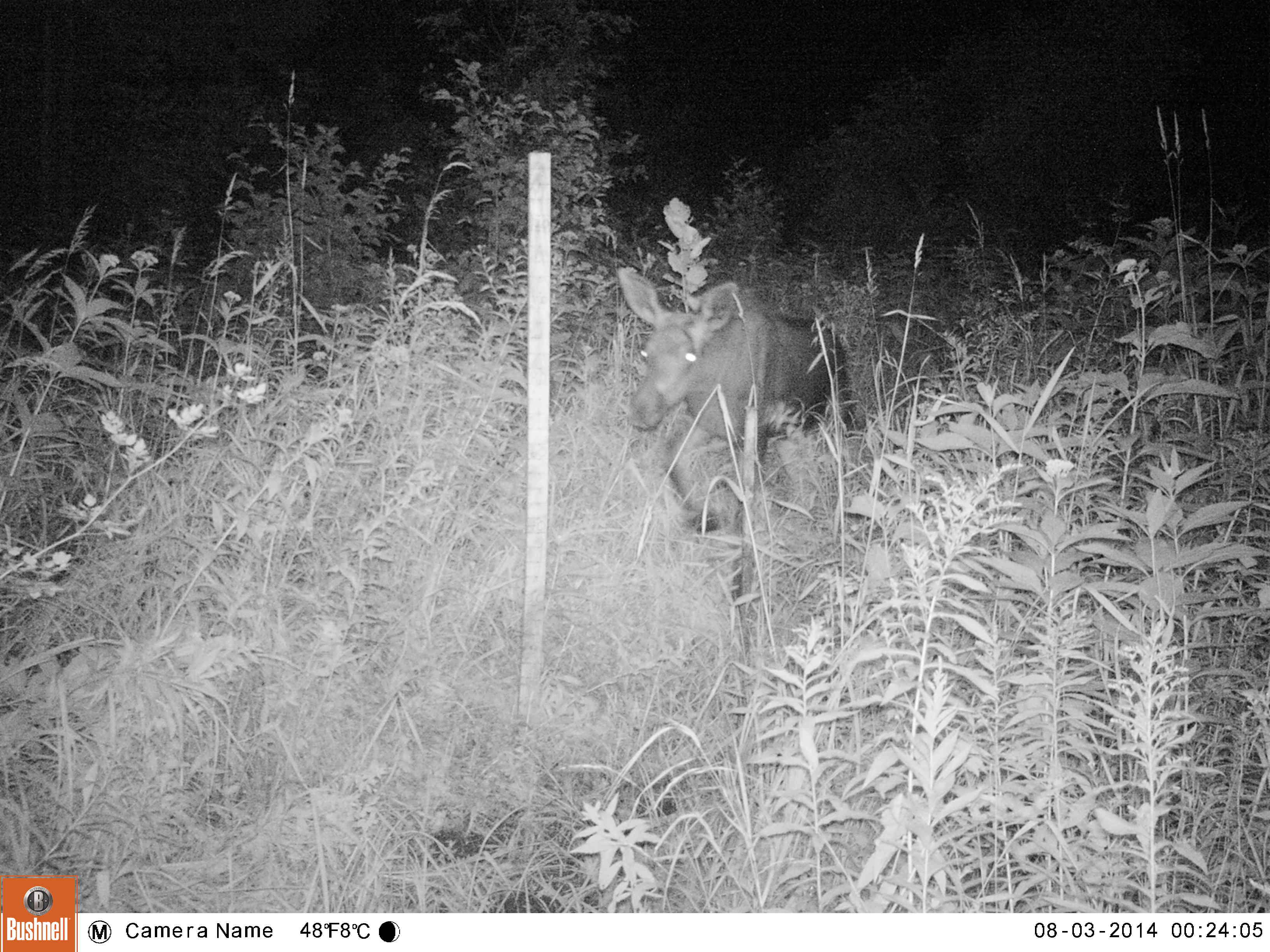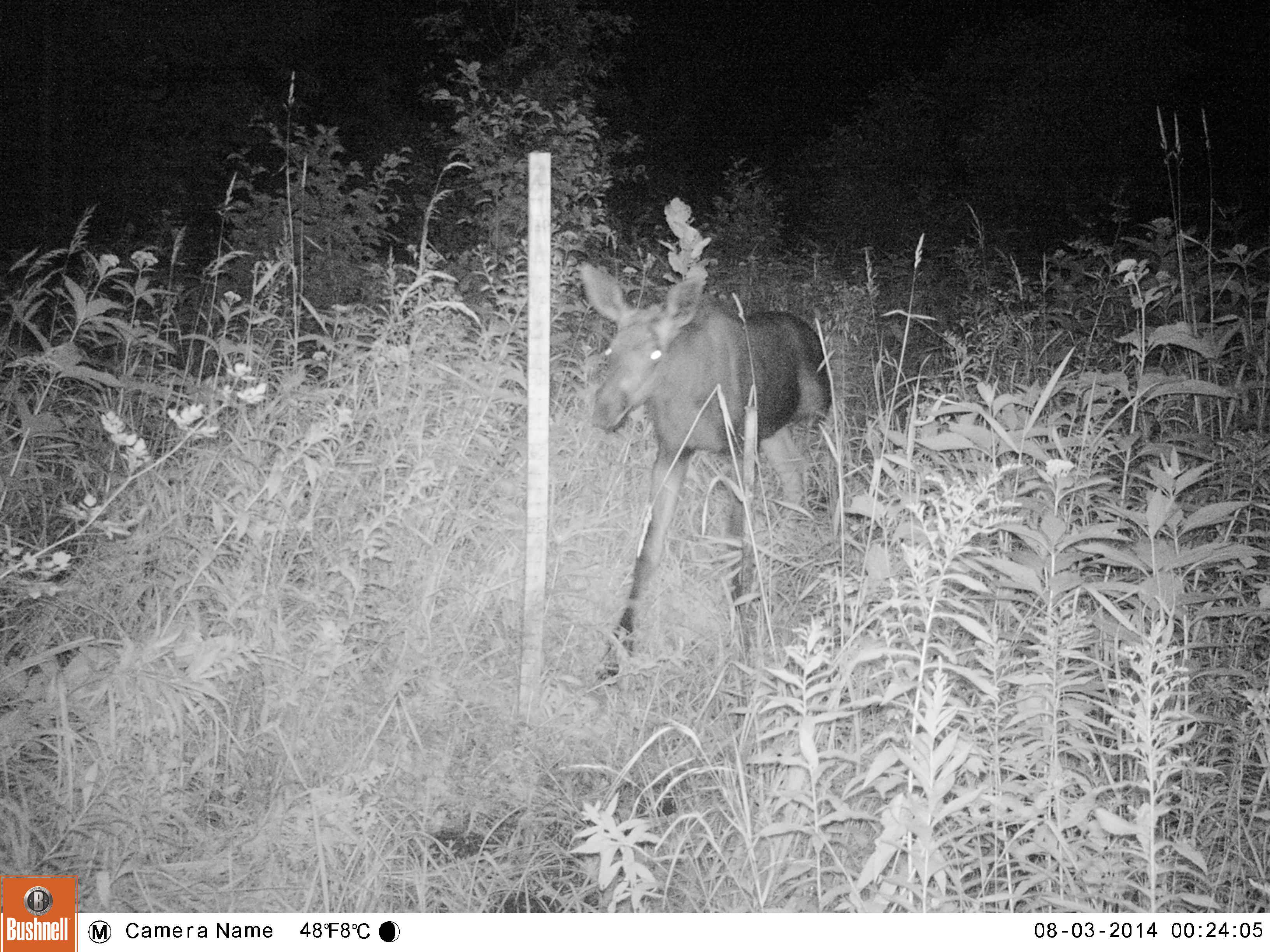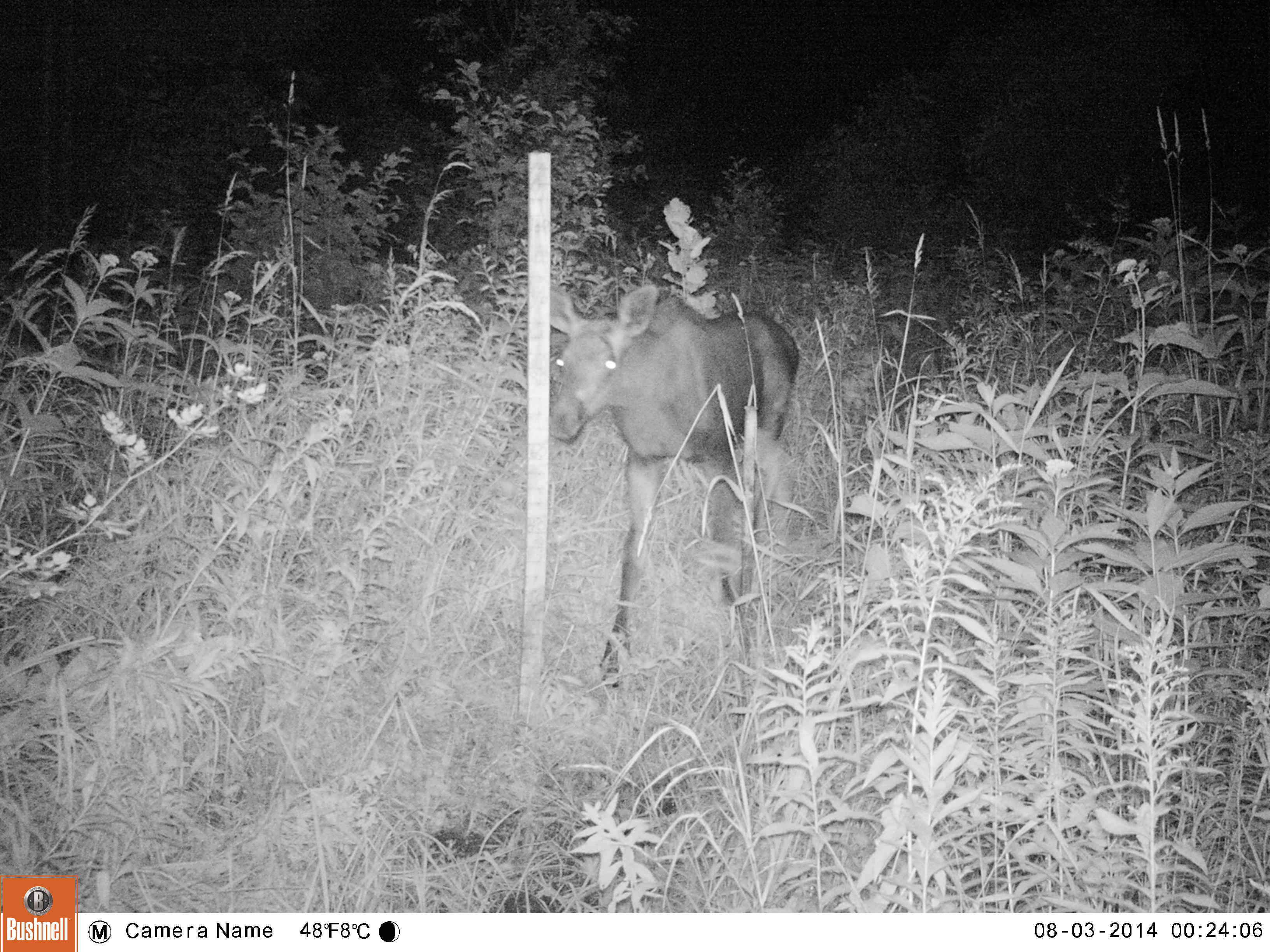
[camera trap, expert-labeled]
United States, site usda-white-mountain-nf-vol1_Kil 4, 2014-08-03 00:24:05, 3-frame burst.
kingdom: Animalia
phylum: Chordata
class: Mammalia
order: Artiodactyla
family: Cervidae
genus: Alces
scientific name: Alces alces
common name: moose